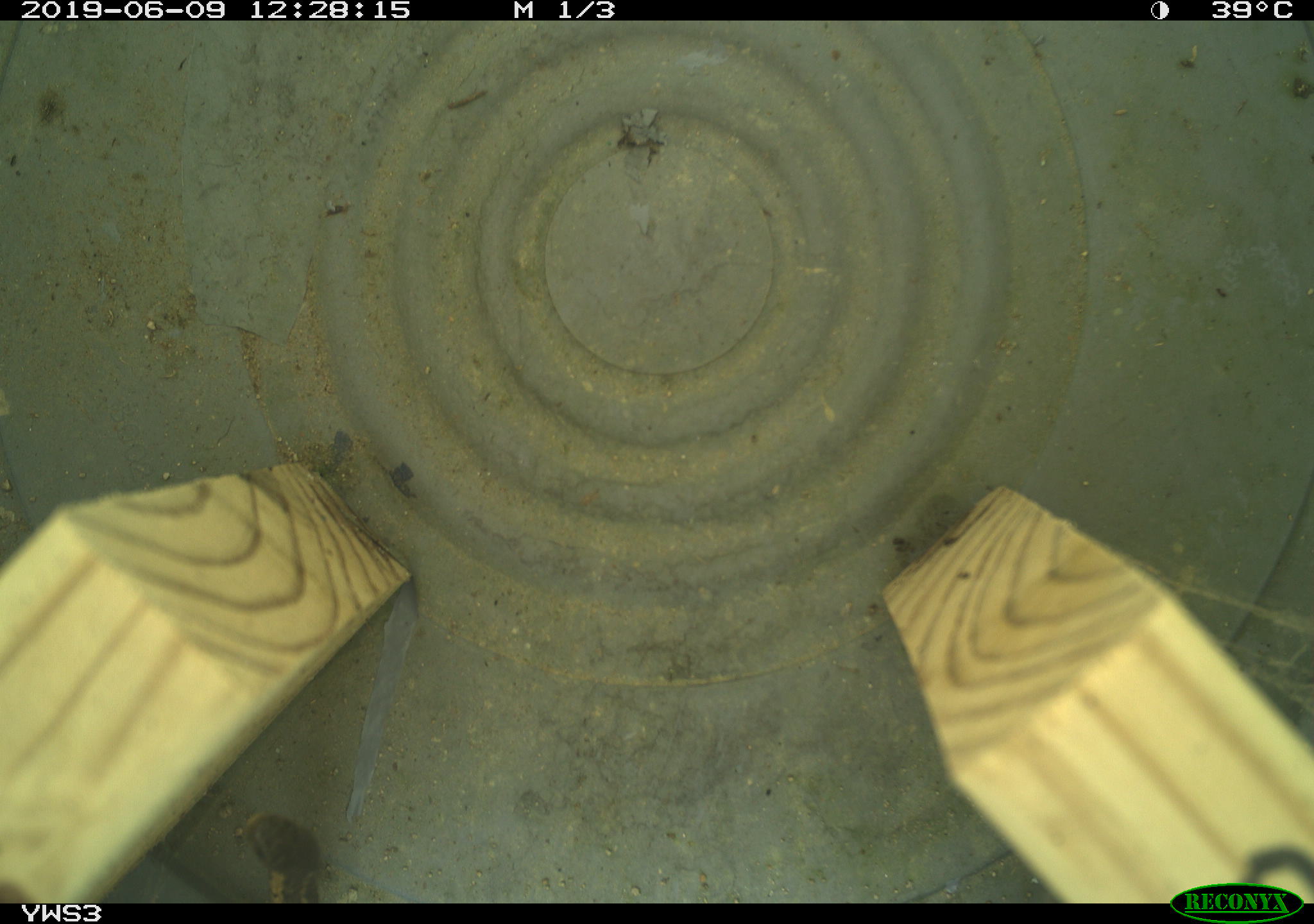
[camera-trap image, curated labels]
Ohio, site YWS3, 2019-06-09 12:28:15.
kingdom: Animalia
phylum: Chordata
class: Reptilia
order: Squamata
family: Colubridae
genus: Thamnophis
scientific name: Thamnophis sirtalis sirtalis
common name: eastern gartersnake